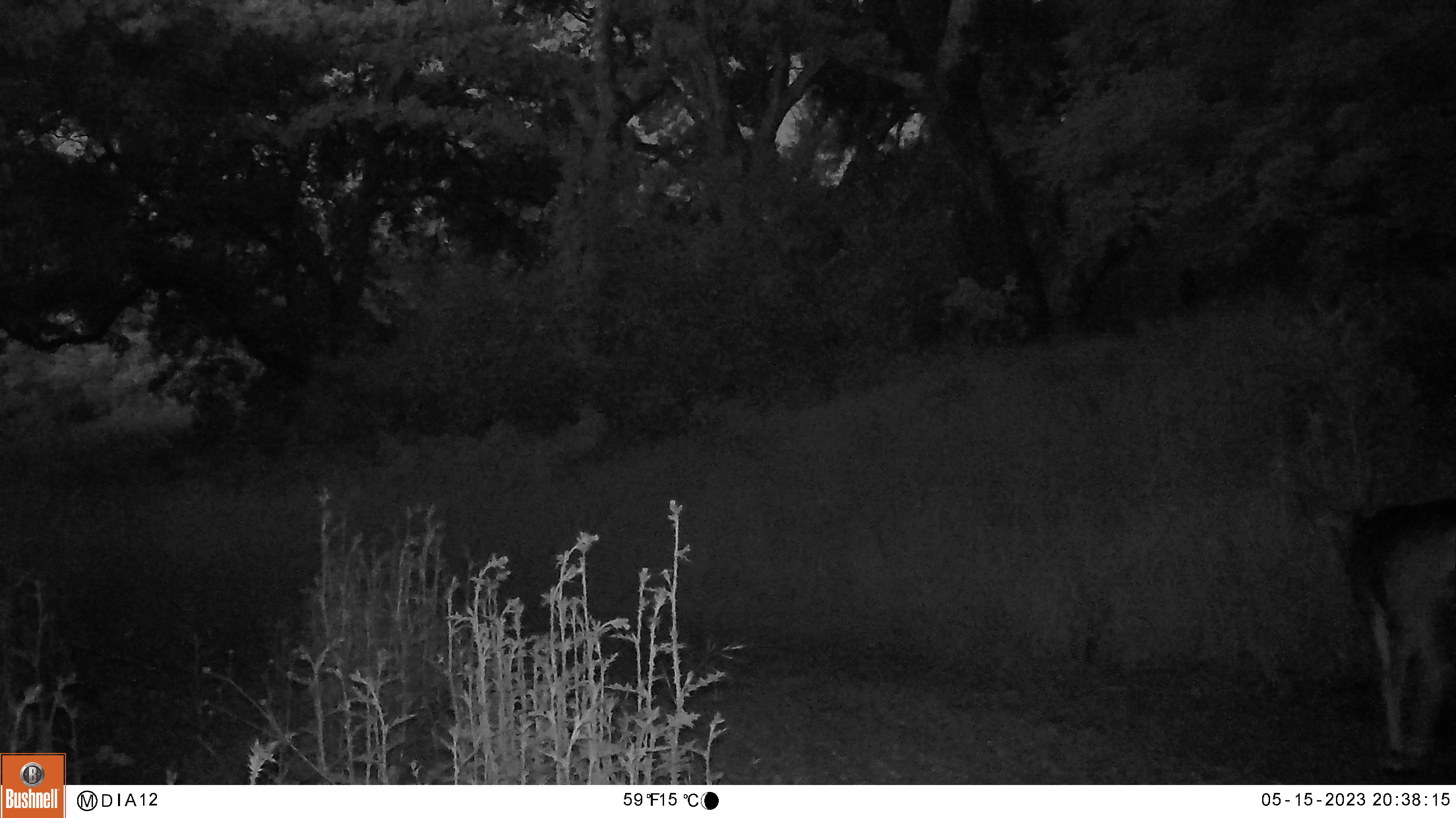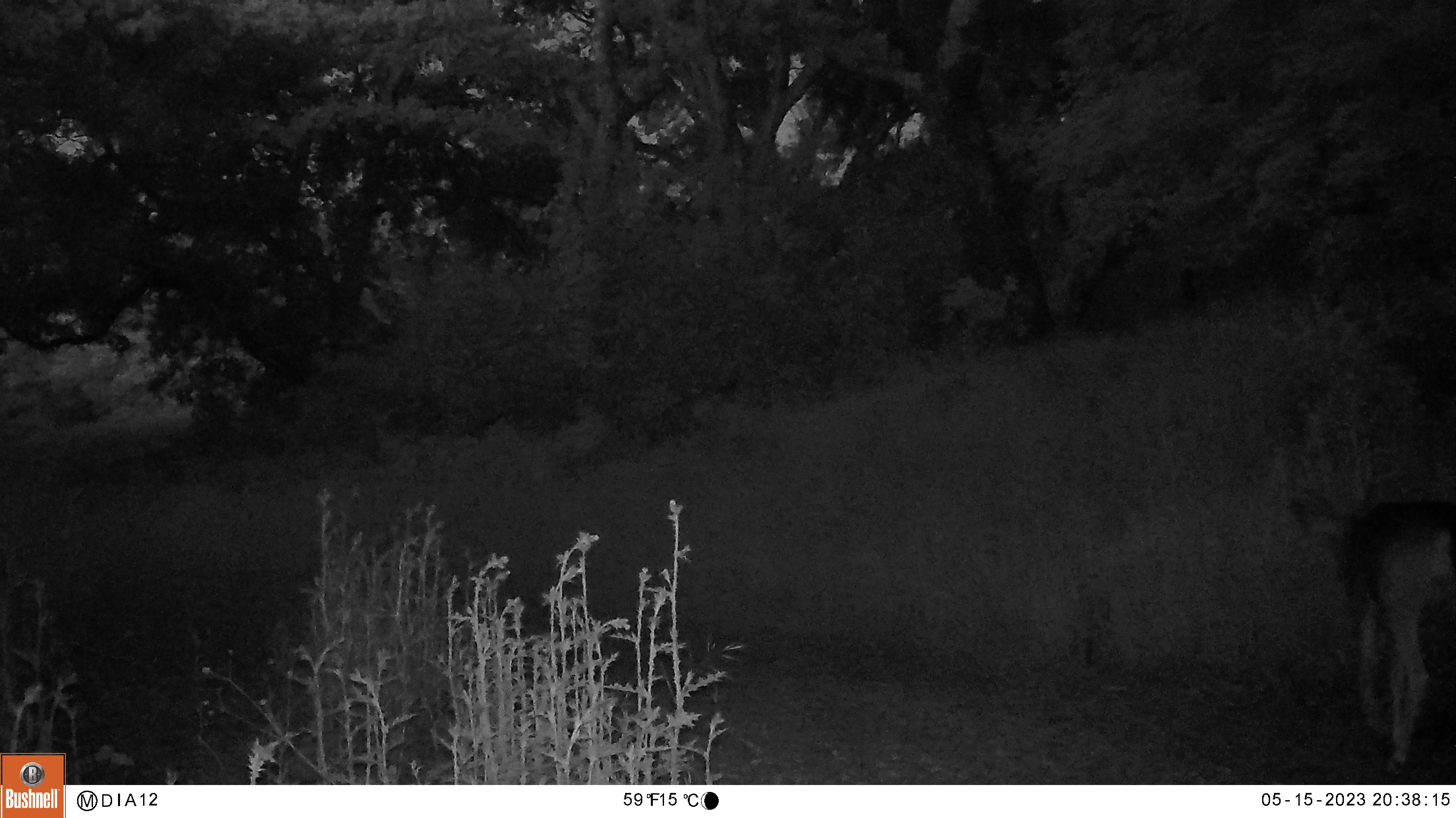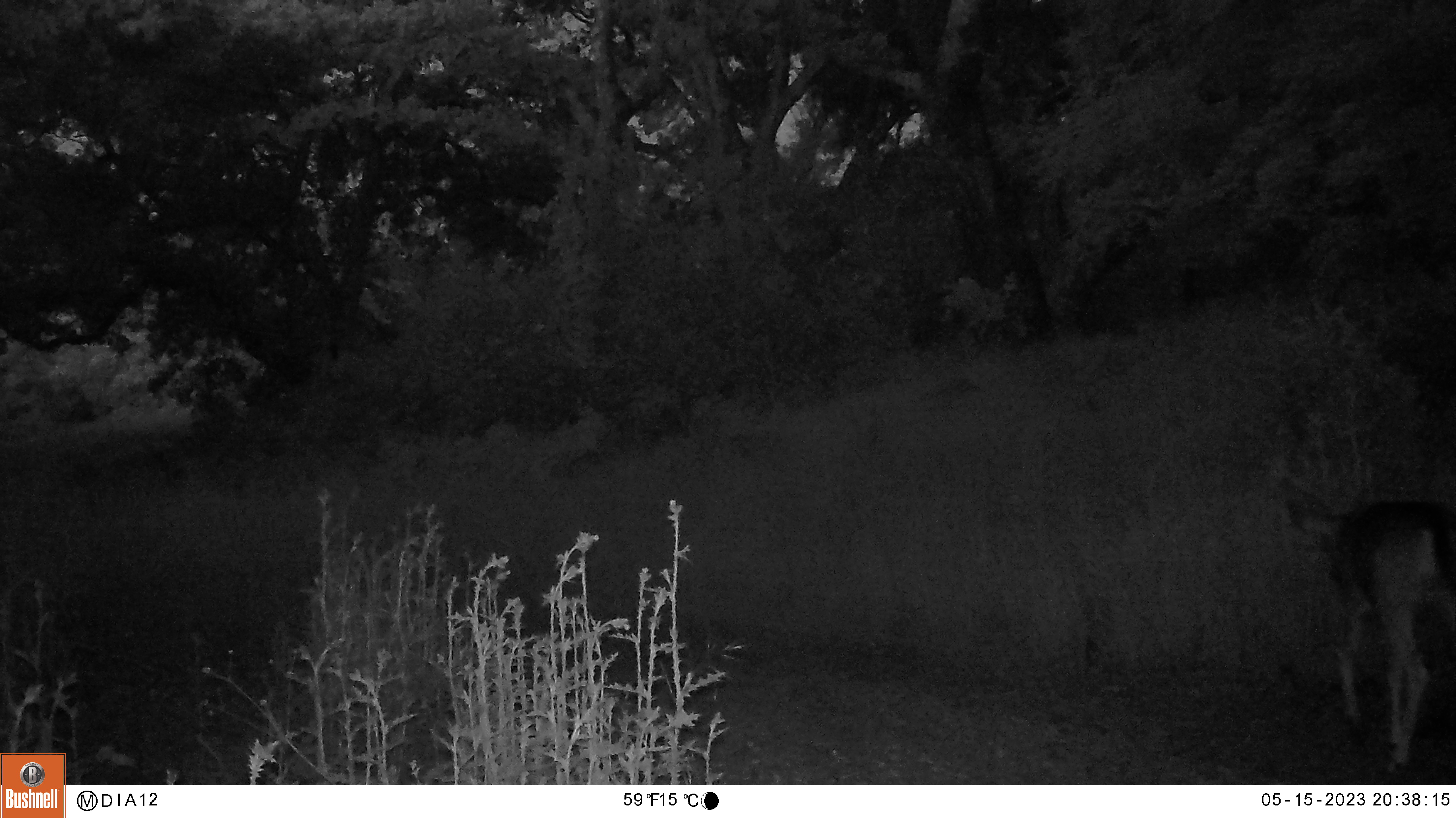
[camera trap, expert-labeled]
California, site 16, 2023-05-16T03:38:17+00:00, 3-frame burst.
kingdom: Animalia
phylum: Chordata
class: Mammalia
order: Artiodactyla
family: Cervidae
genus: Odocoileus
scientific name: Odocoileus hemionus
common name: mule deer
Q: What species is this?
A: Mule deer (Odocoileus hemionus).